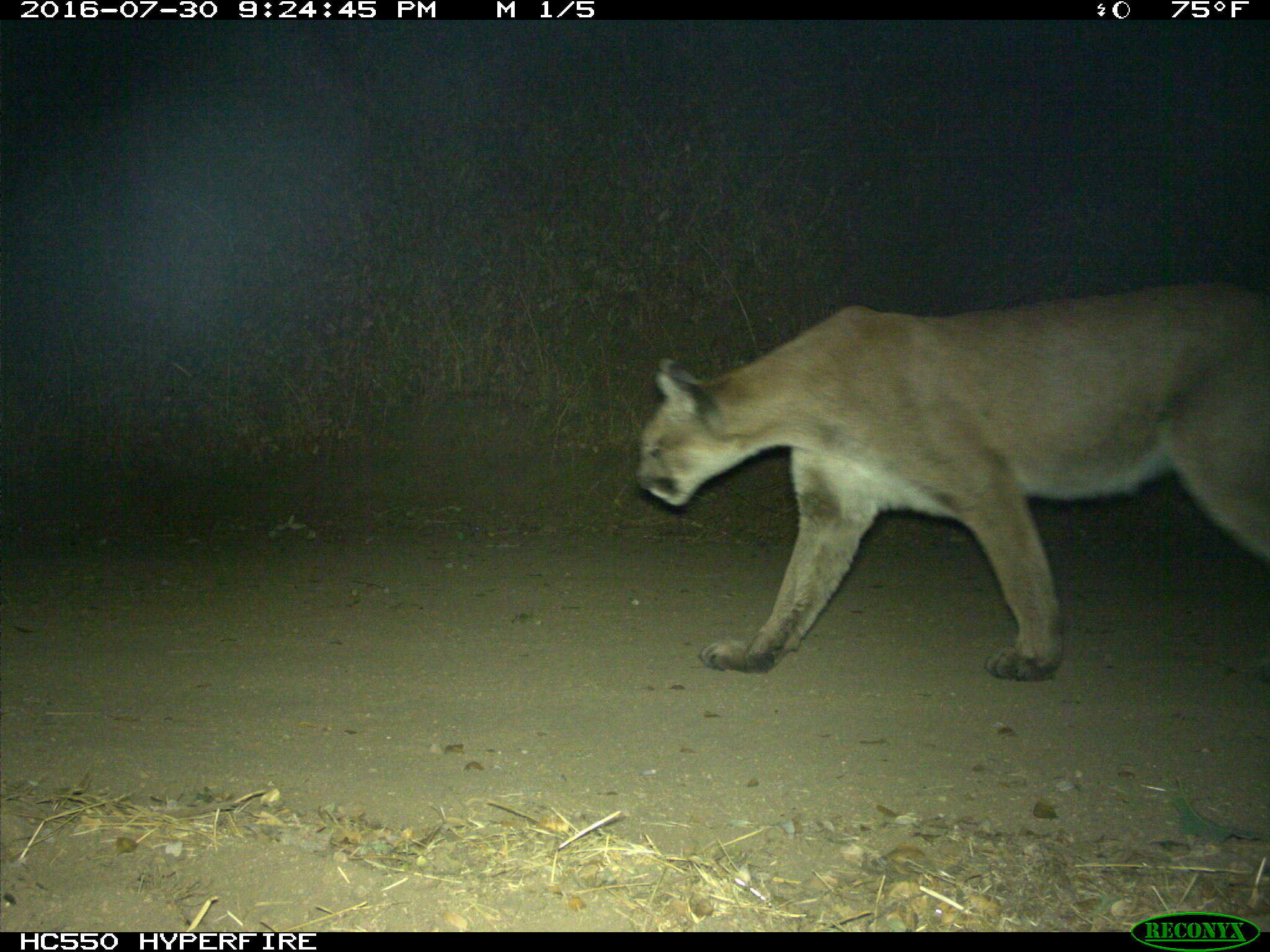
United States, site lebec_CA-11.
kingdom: Animalia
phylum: Chordata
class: Mammalia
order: Carnivora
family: Felidae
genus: Puma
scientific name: Puma concolor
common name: mountain lion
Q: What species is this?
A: Puma concolor (mountain lion).